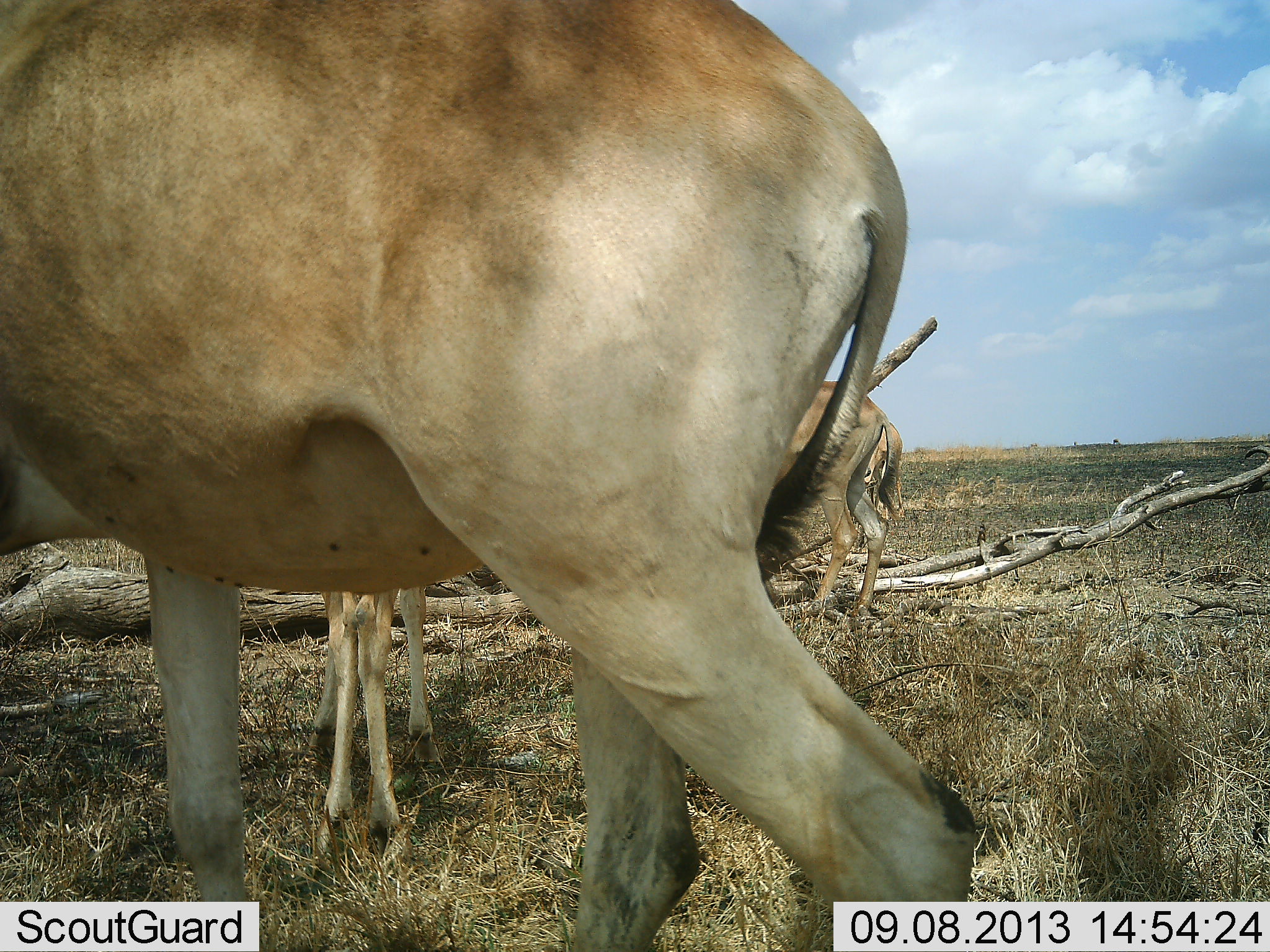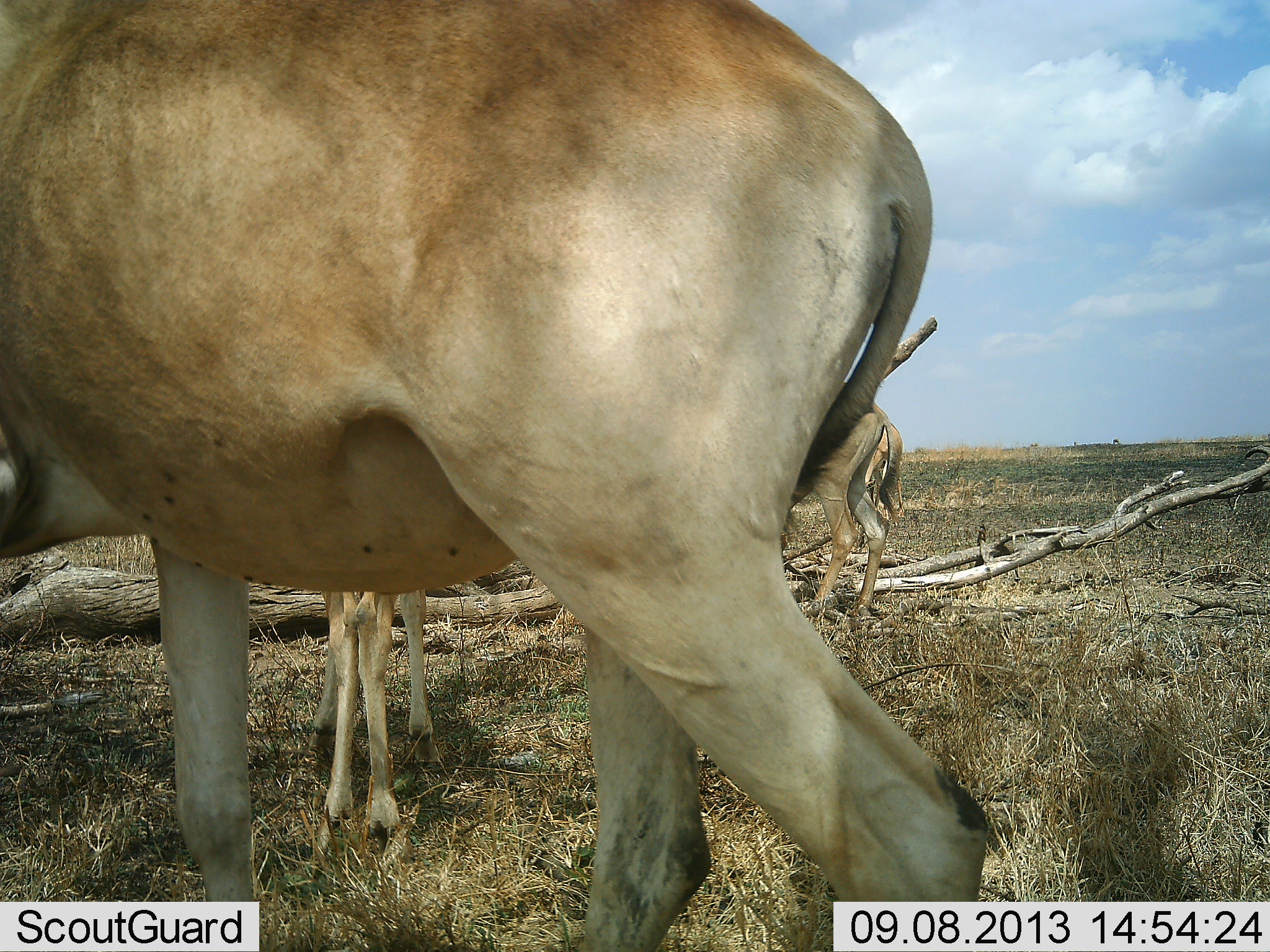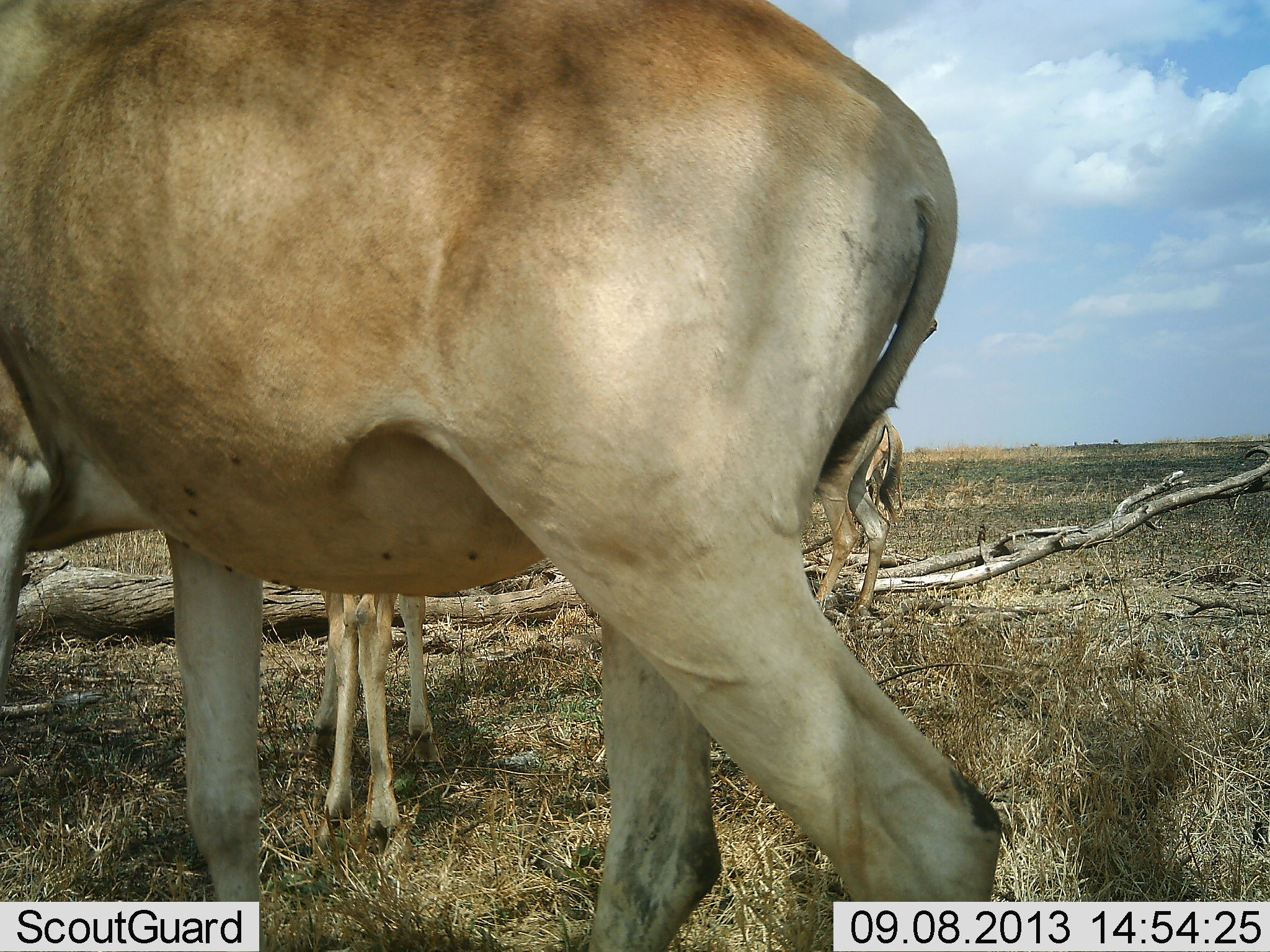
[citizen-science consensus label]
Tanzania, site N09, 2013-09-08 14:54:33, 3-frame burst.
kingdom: Animalia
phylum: Chordata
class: Mammalia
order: Artiodactyla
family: Bovidae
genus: Alcelaphus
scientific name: Alcelaphus buselaphus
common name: hartebeest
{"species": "hartebeest (Alcelaphus buselaphus)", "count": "3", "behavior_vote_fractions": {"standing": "100%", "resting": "0%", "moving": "7%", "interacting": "0%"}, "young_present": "50%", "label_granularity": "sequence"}